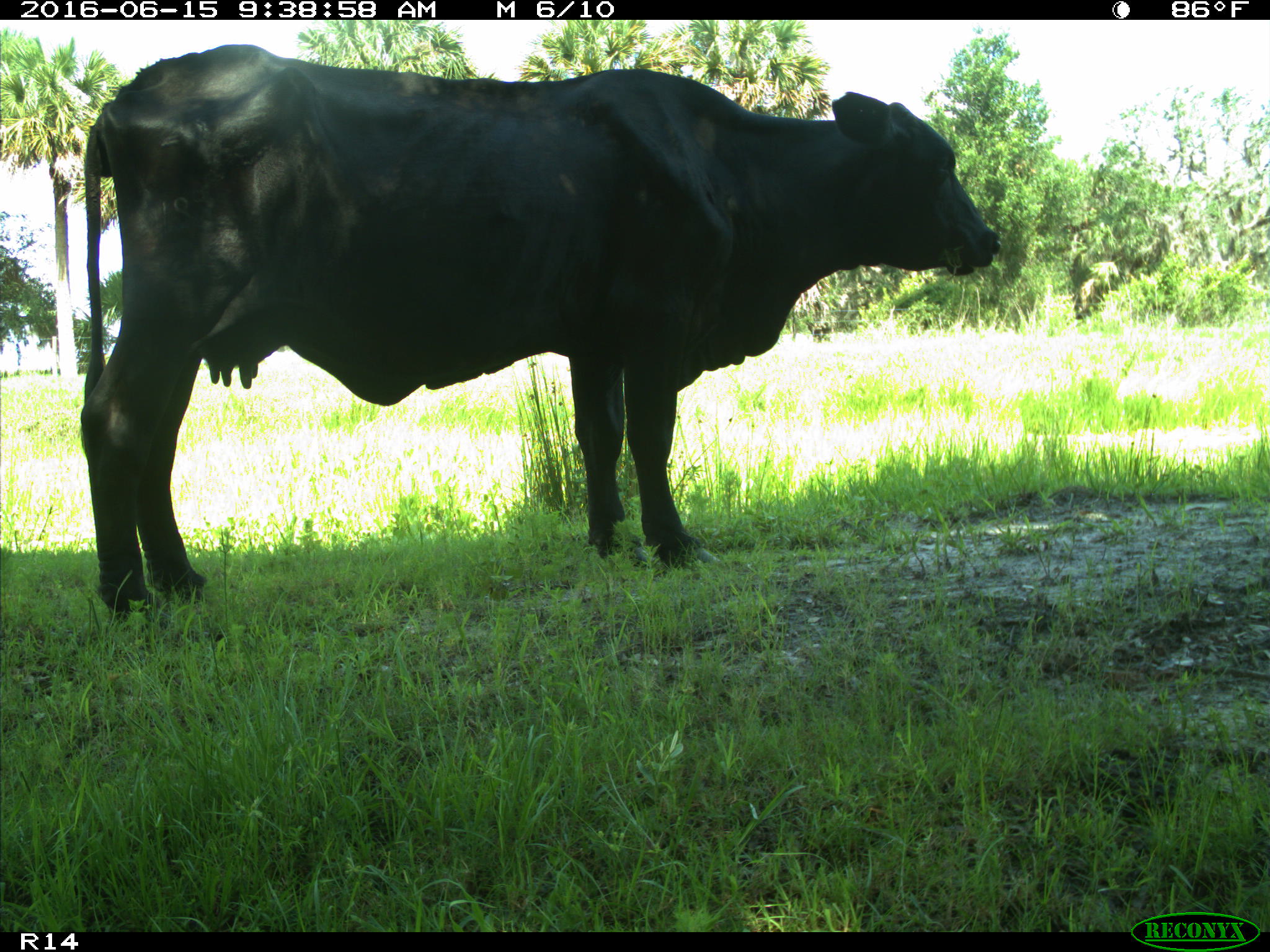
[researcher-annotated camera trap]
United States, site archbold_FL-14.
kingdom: Animalia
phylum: Chordata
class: Mammalia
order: Artiodactyla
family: Bovidae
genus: Bos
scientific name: Bos taurus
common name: domestic cow